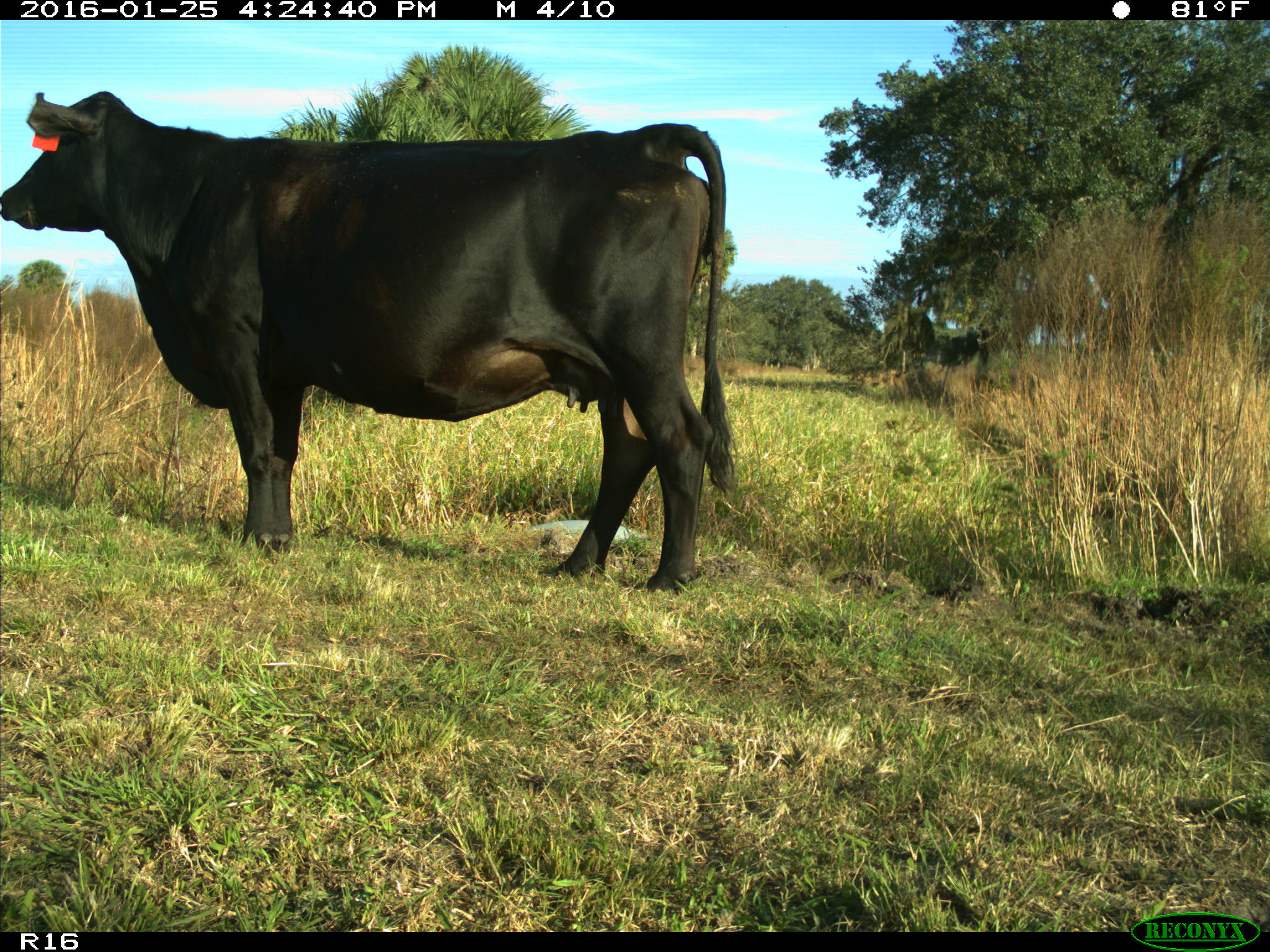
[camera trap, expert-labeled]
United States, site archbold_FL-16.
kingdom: Animalia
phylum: Chordata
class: Mammalia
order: Artiodactyla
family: Bovidae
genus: Bos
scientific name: Bos taurus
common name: domestic cow